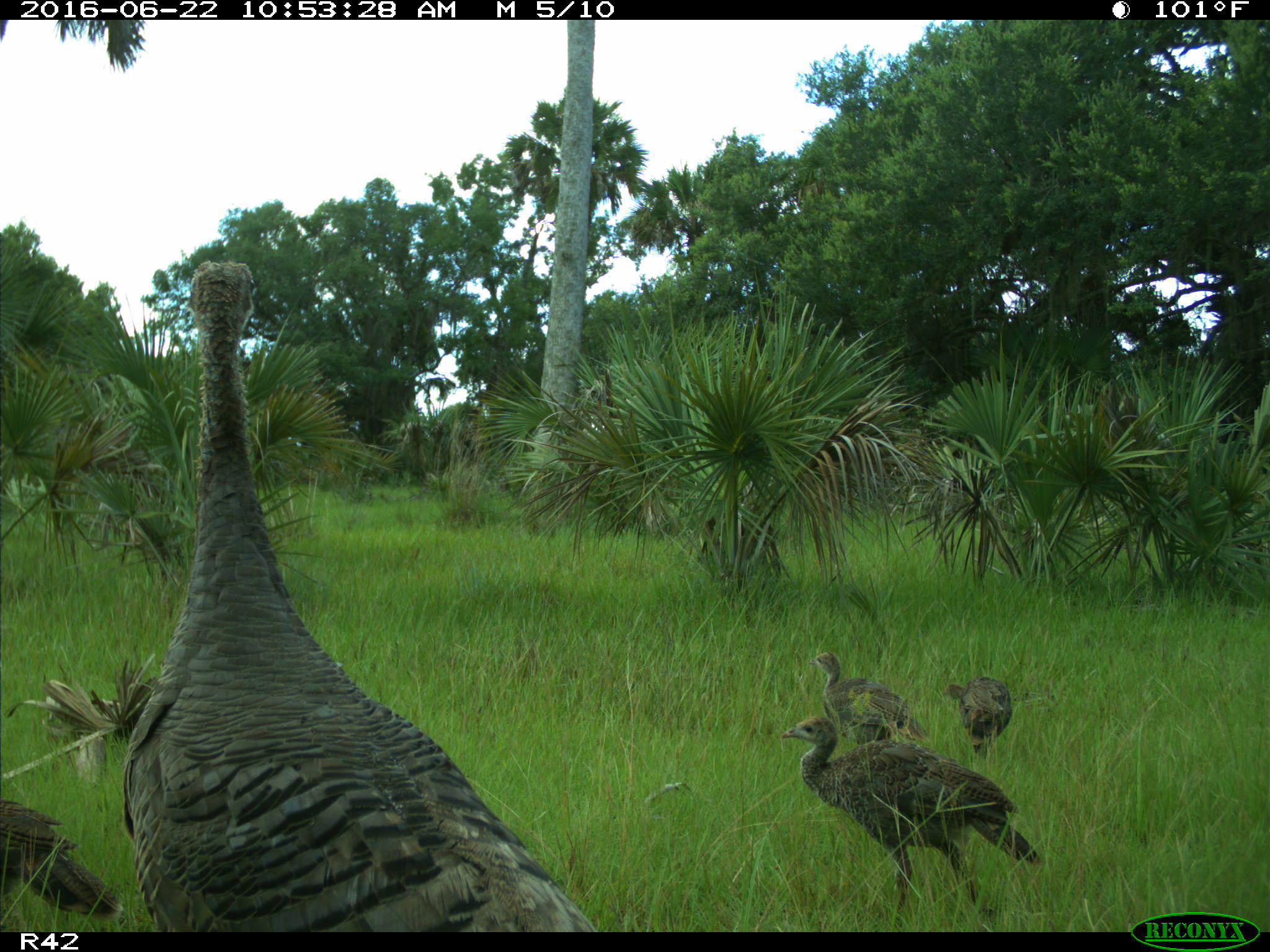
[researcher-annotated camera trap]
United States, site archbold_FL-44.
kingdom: Animalia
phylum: Chordata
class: Aves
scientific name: Aves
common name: birds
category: unidentified bird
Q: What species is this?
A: Unidentified bird (birds) (Aves).